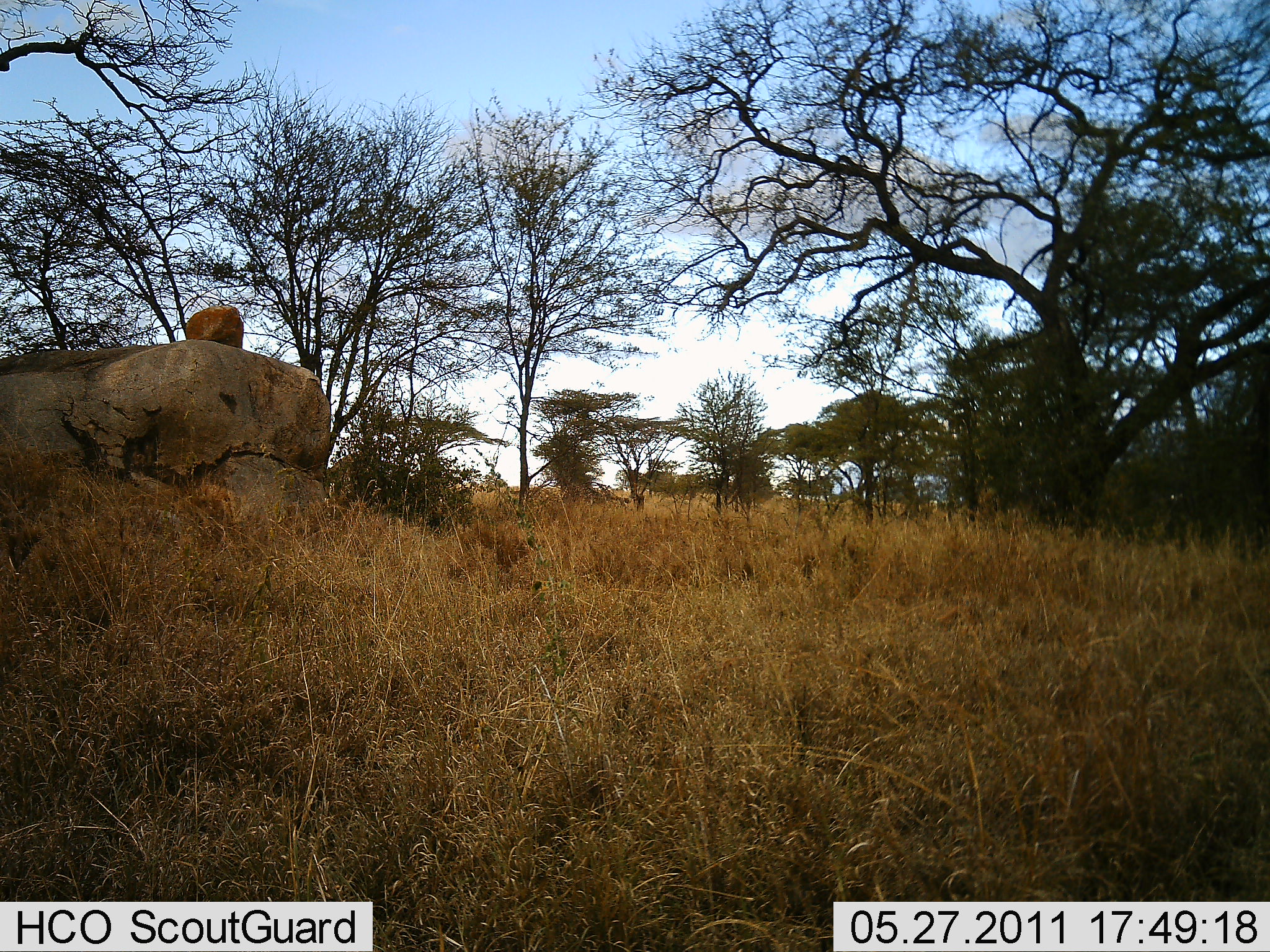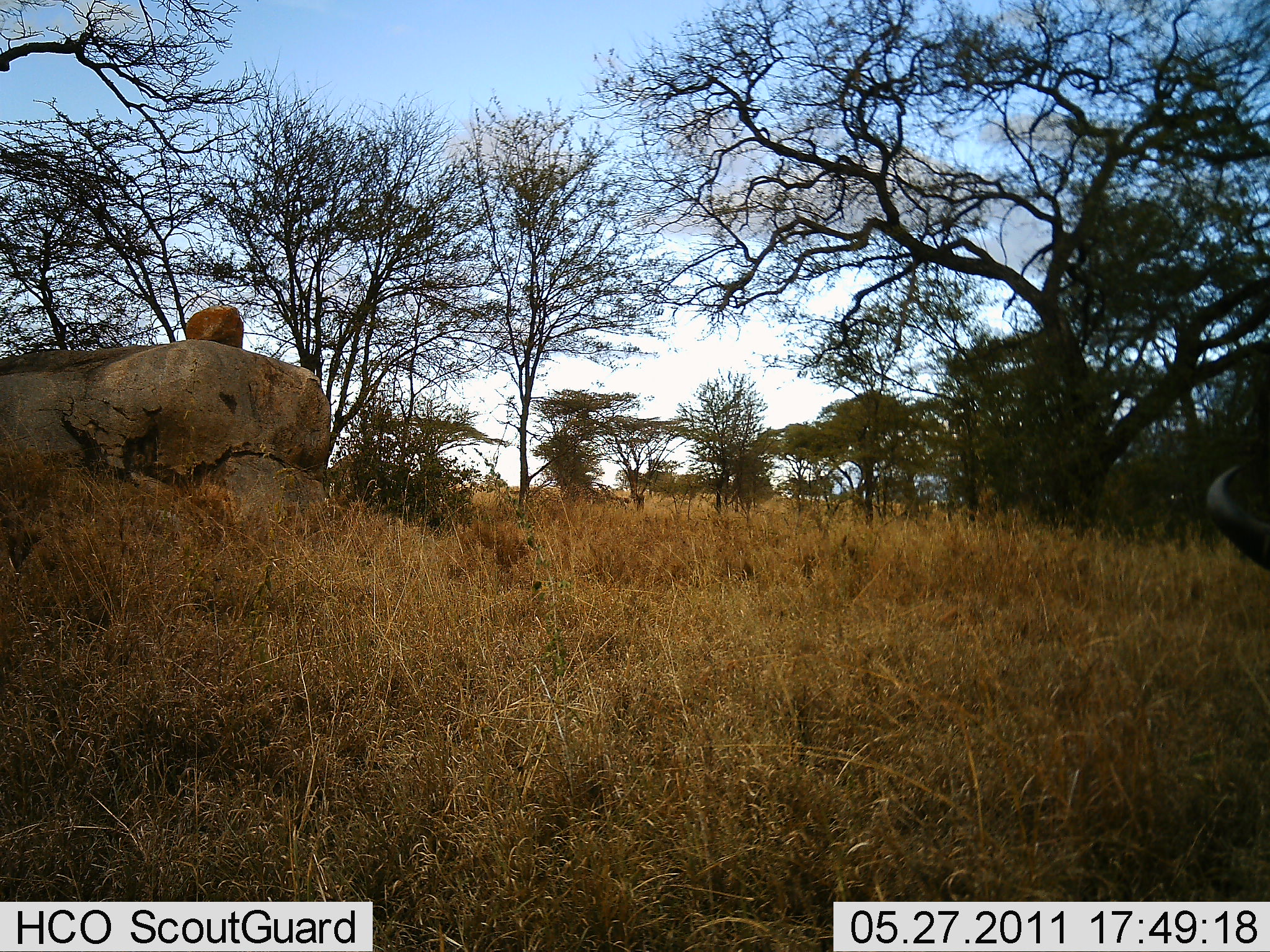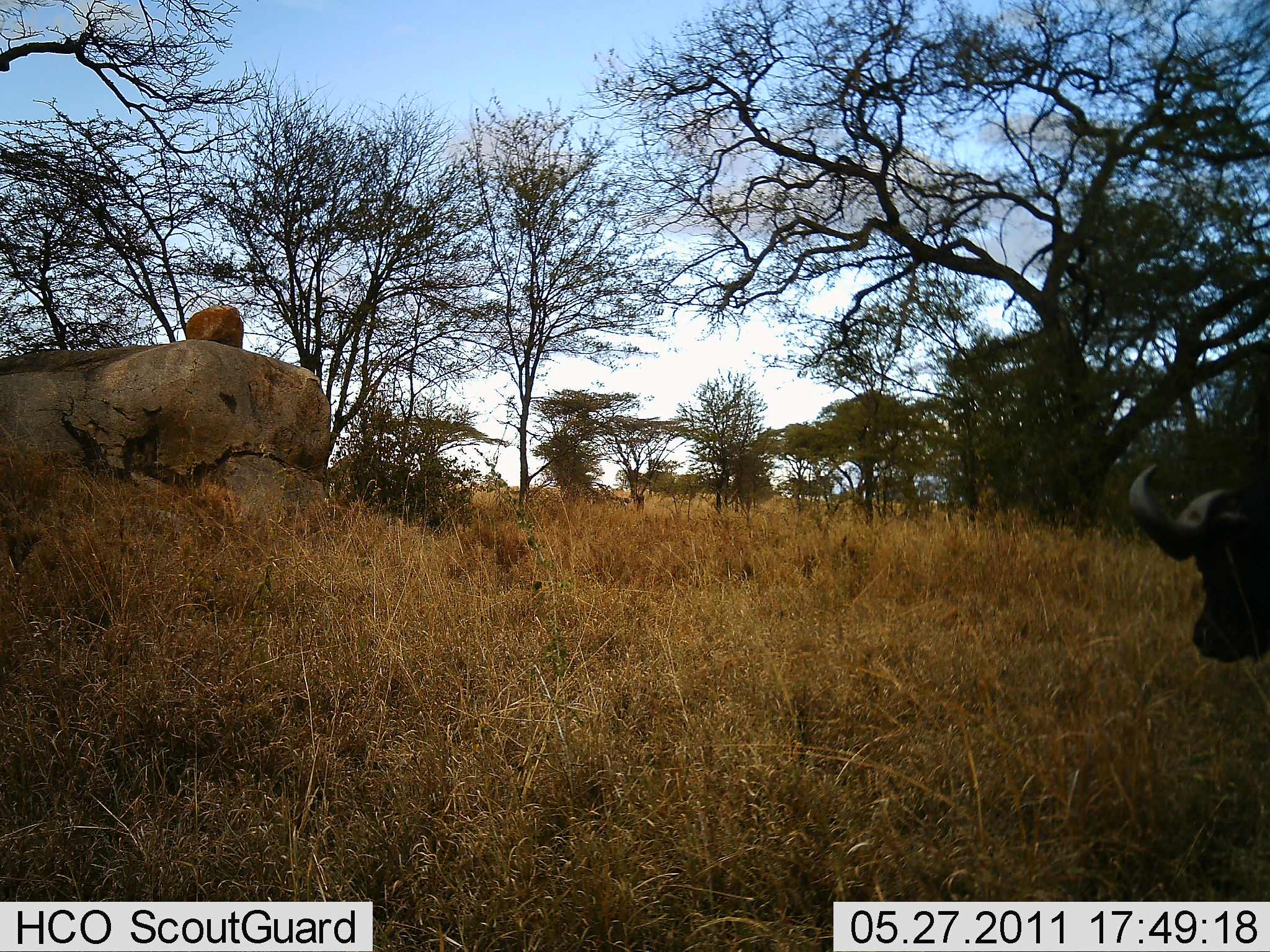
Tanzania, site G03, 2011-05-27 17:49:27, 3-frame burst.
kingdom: Animalia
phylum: Chordata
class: Mammalia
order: Artiodactyla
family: Bovidae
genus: Syncerus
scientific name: Syncerus caffer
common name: cape buffalo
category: buffalo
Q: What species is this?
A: Buffalo (cape buffalo) (Syncerus caffer).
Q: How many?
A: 1.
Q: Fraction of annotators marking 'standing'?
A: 36%.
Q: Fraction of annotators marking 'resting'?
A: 0%.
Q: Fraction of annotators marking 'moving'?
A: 64%.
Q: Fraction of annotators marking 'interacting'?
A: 0%.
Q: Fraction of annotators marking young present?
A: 0%.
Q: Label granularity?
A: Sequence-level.